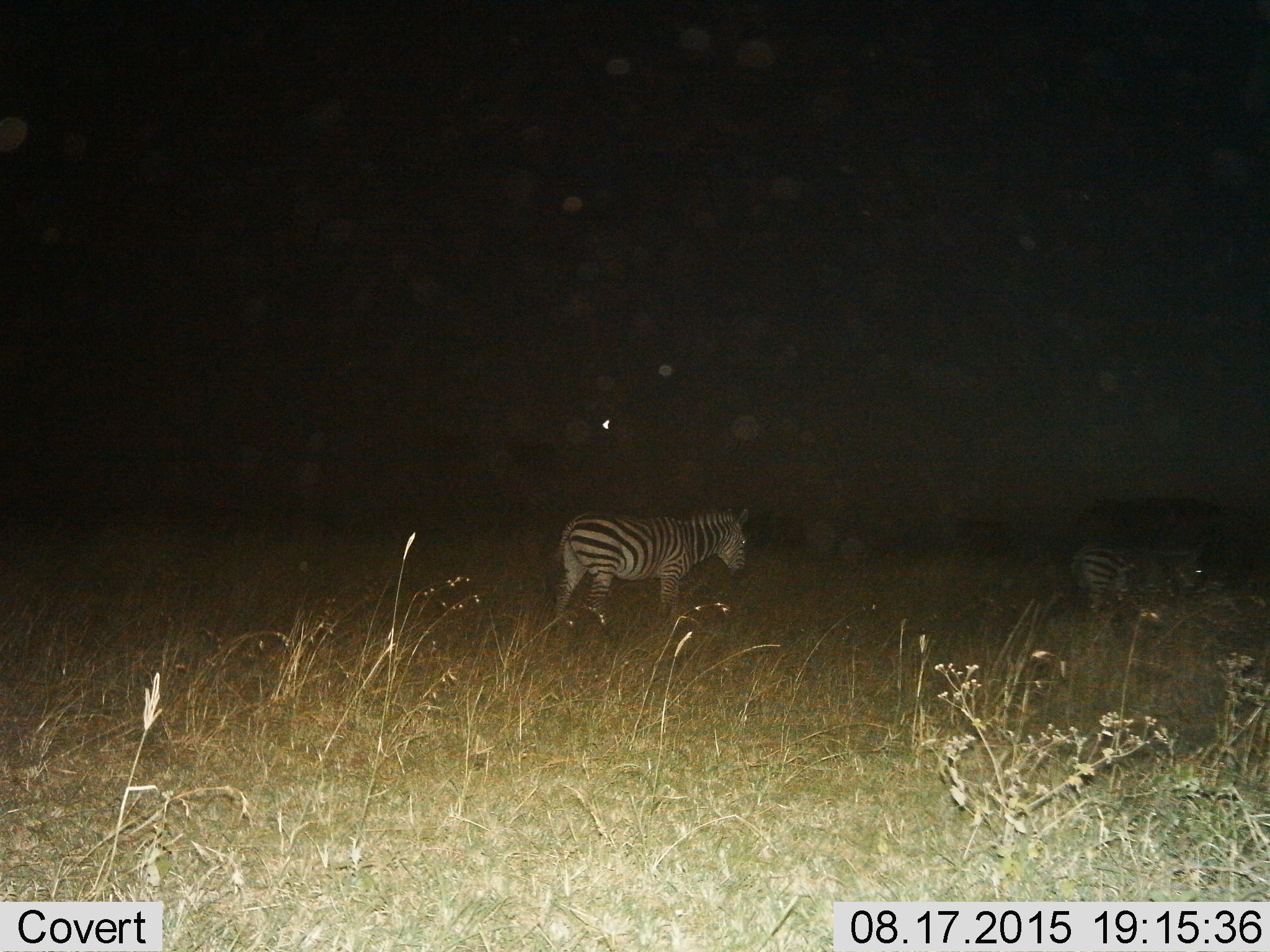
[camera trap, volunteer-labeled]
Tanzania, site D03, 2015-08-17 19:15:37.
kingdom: Animalia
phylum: Chordata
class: Mammalia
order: Perissodactyla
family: Equidae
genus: Equus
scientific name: Equus quagga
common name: plains zebra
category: zebra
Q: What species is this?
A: Zebra (plains zebra) (Equus quagga).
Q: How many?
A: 2.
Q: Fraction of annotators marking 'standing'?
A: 42%.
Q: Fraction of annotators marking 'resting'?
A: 0%.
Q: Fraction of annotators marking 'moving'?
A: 63%.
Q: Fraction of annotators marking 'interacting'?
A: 0%.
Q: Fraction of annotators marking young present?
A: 0%.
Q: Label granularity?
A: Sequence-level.